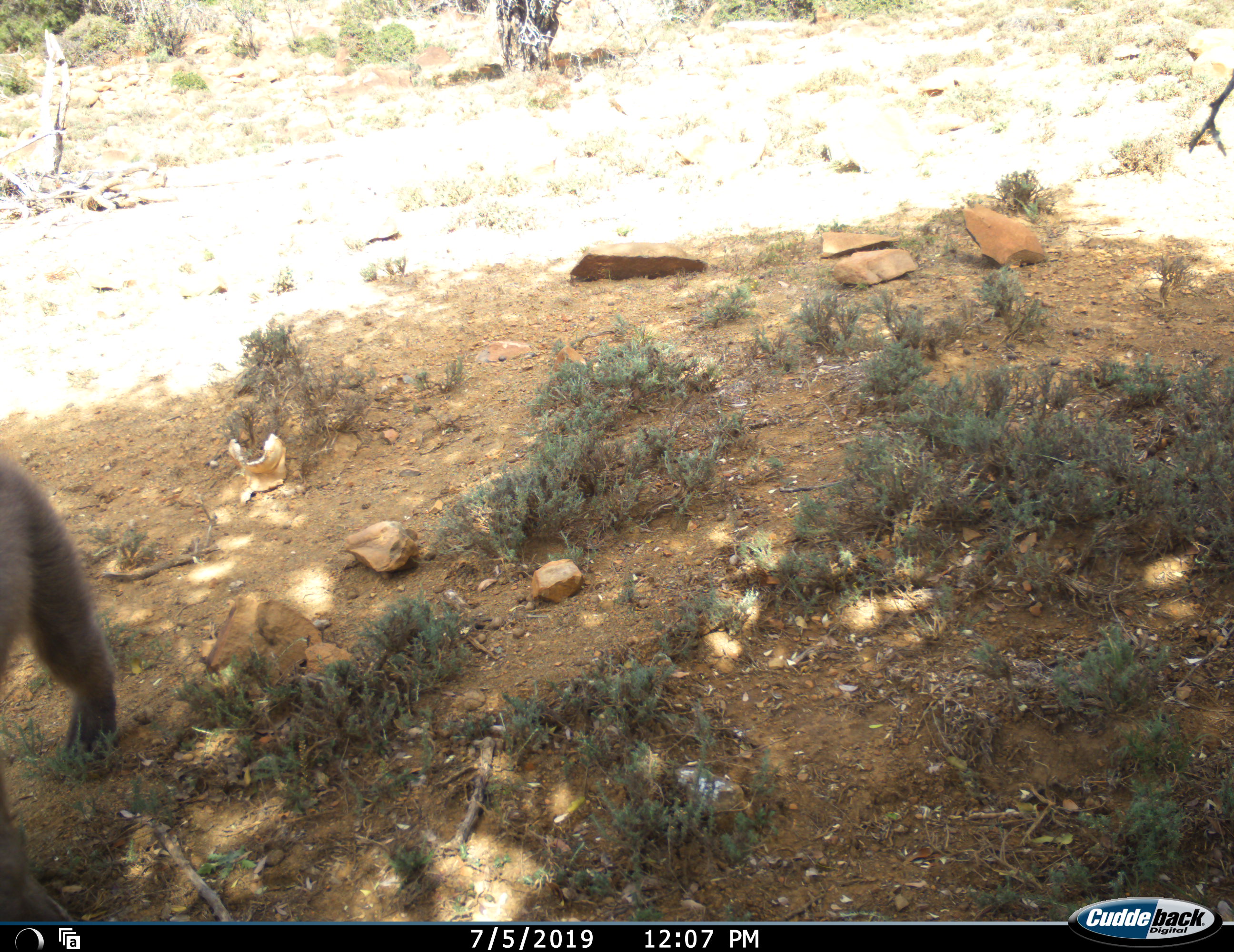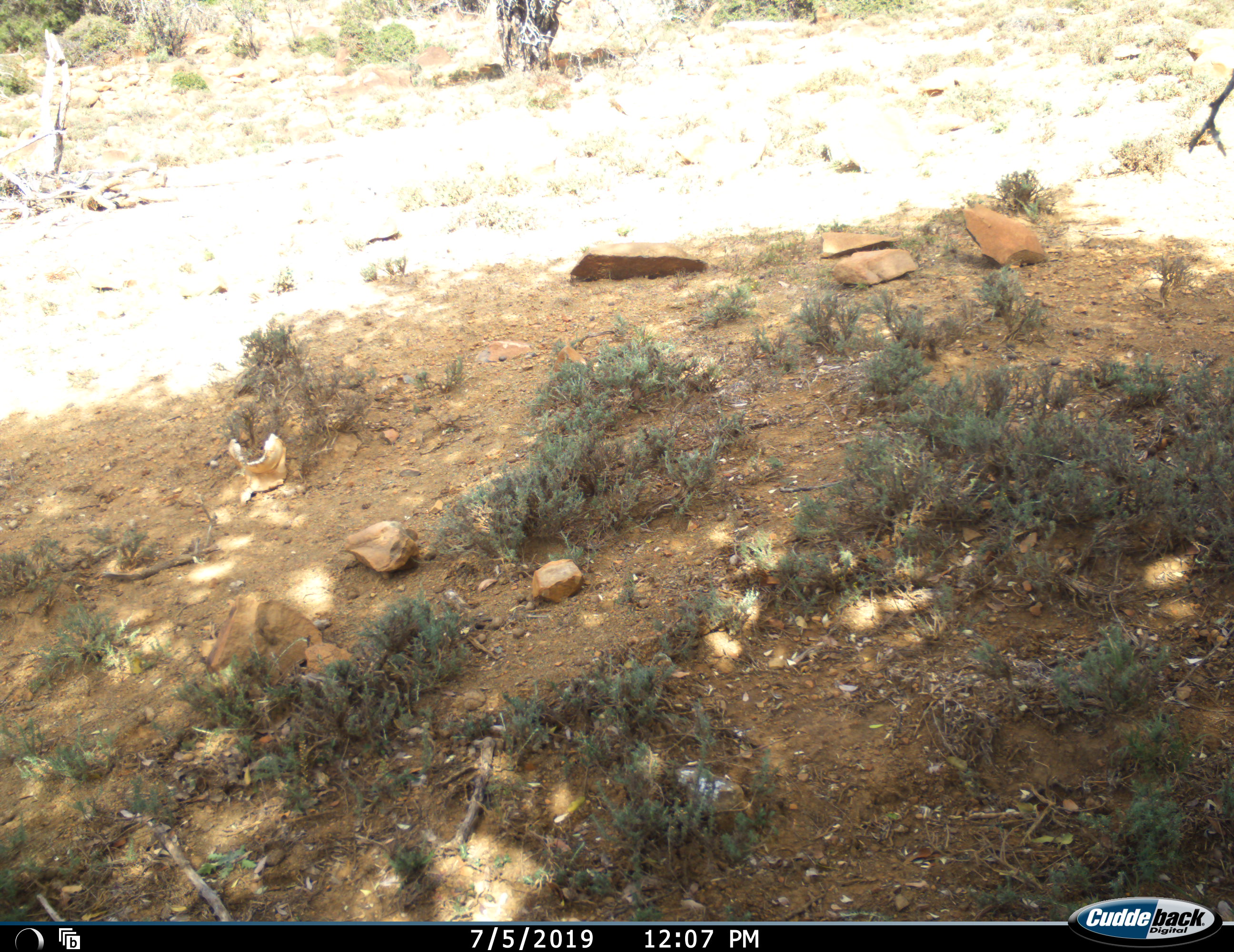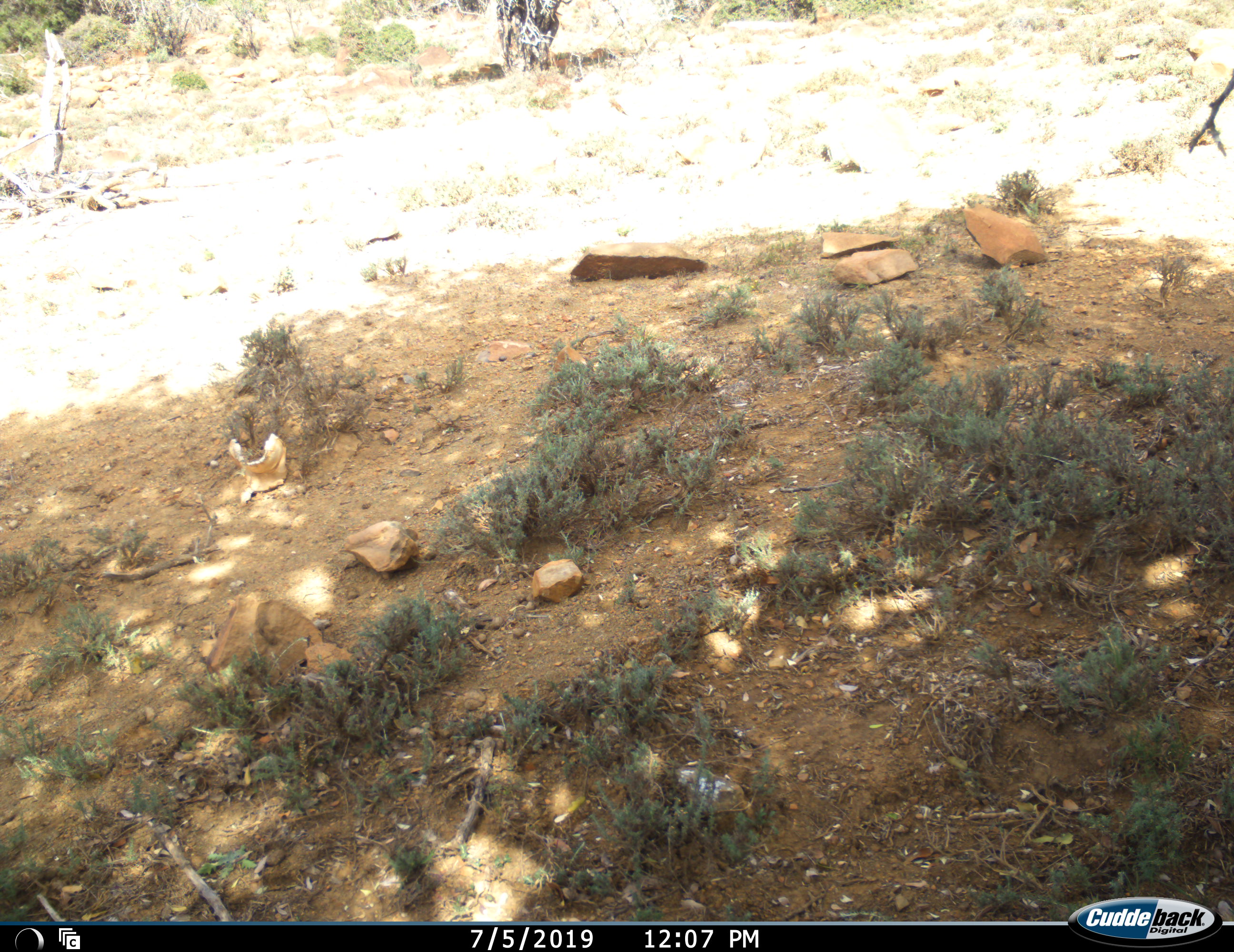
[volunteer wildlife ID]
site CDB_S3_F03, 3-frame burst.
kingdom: Animalia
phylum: Chordata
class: Mammalia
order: Primates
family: Cercopithecidae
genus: Papio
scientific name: Papio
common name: baboon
Baboon (Papio), count 1. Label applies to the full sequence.